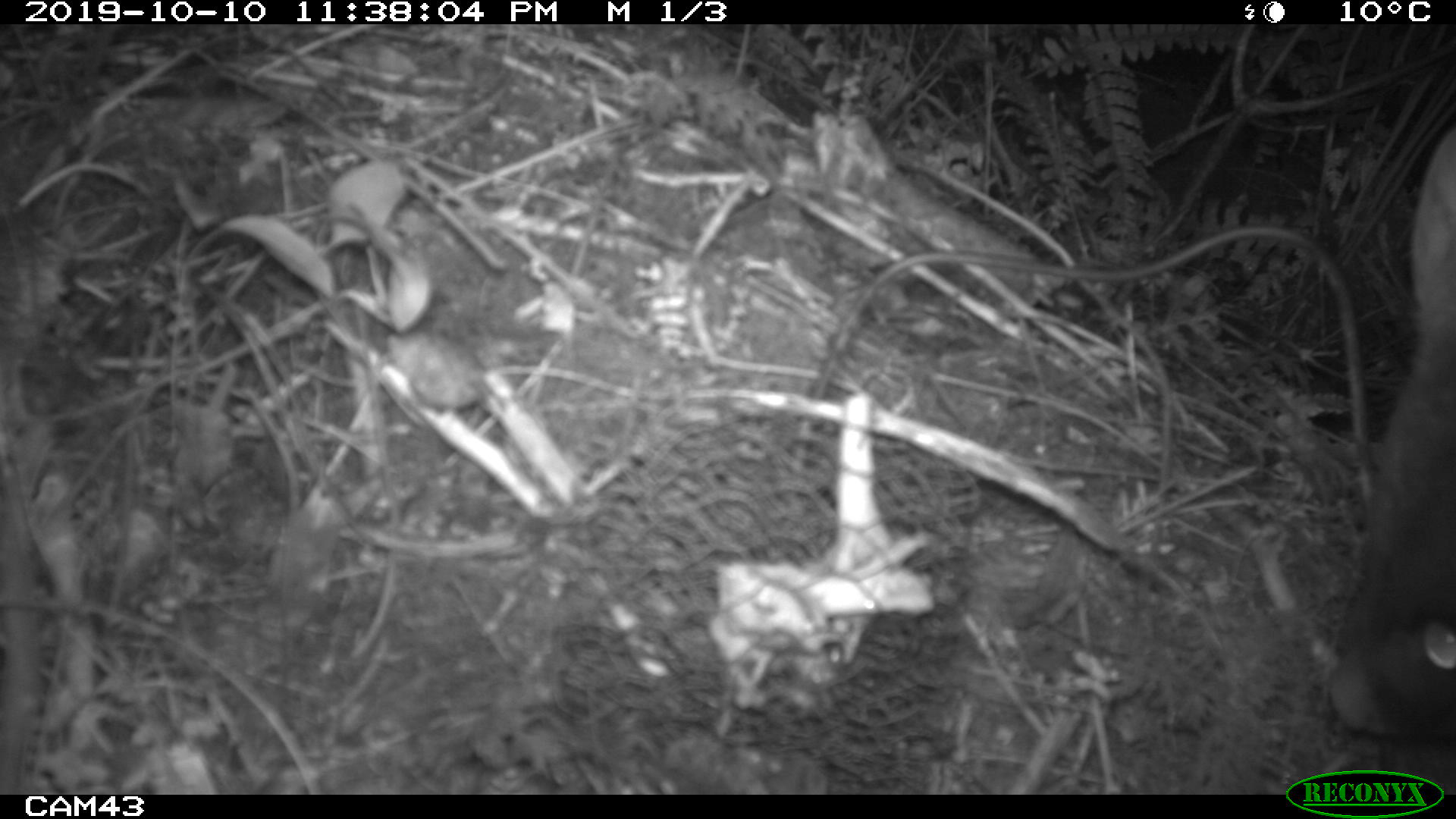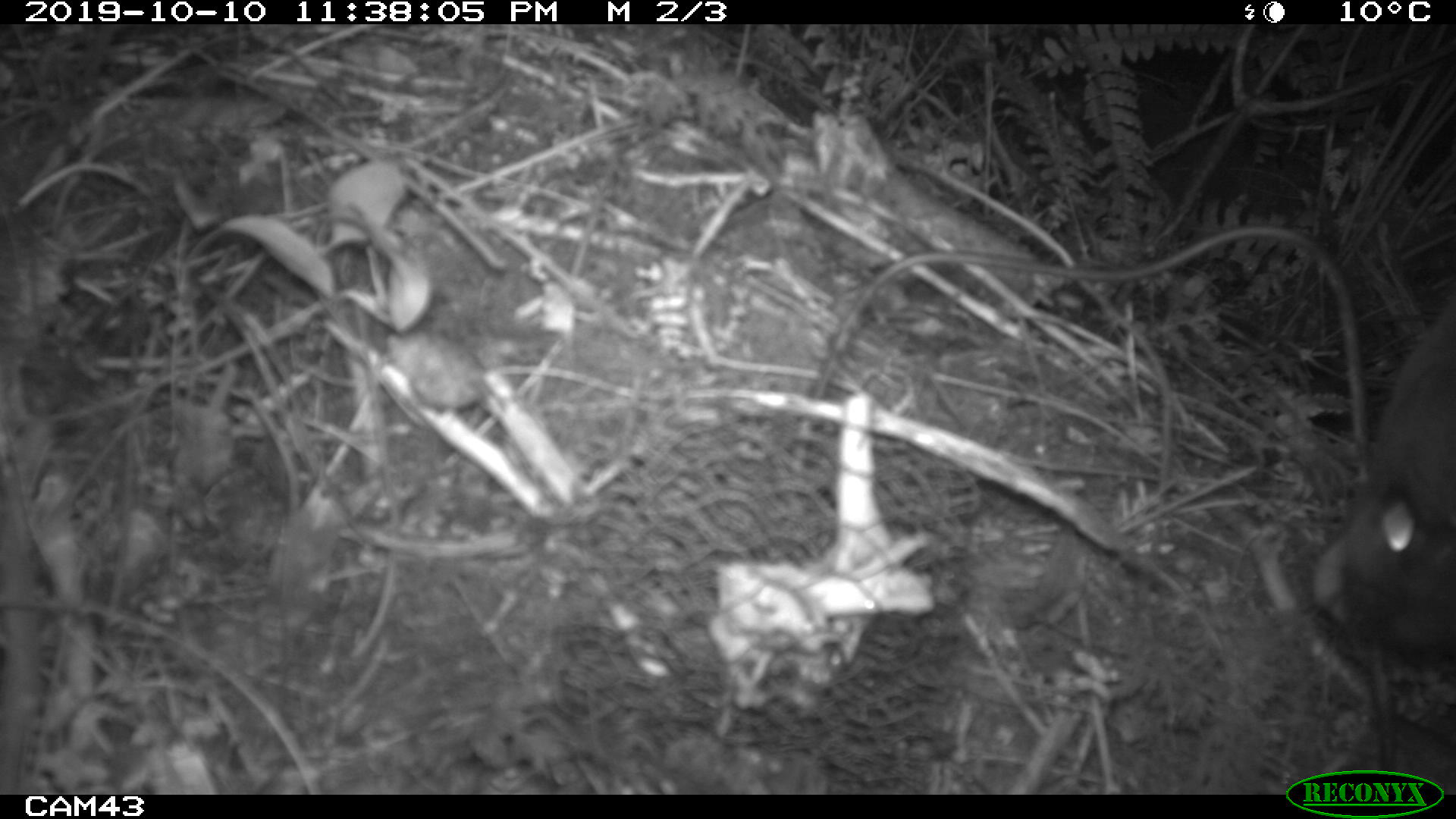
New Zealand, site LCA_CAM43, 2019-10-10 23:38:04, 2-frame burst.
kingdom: Animalia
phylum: Chordata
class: Mammalia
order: Diprotodontia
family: Phalangeridae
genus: Trichosurus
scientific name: Trichosurus vulpecula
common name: common brushtail possum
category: possum